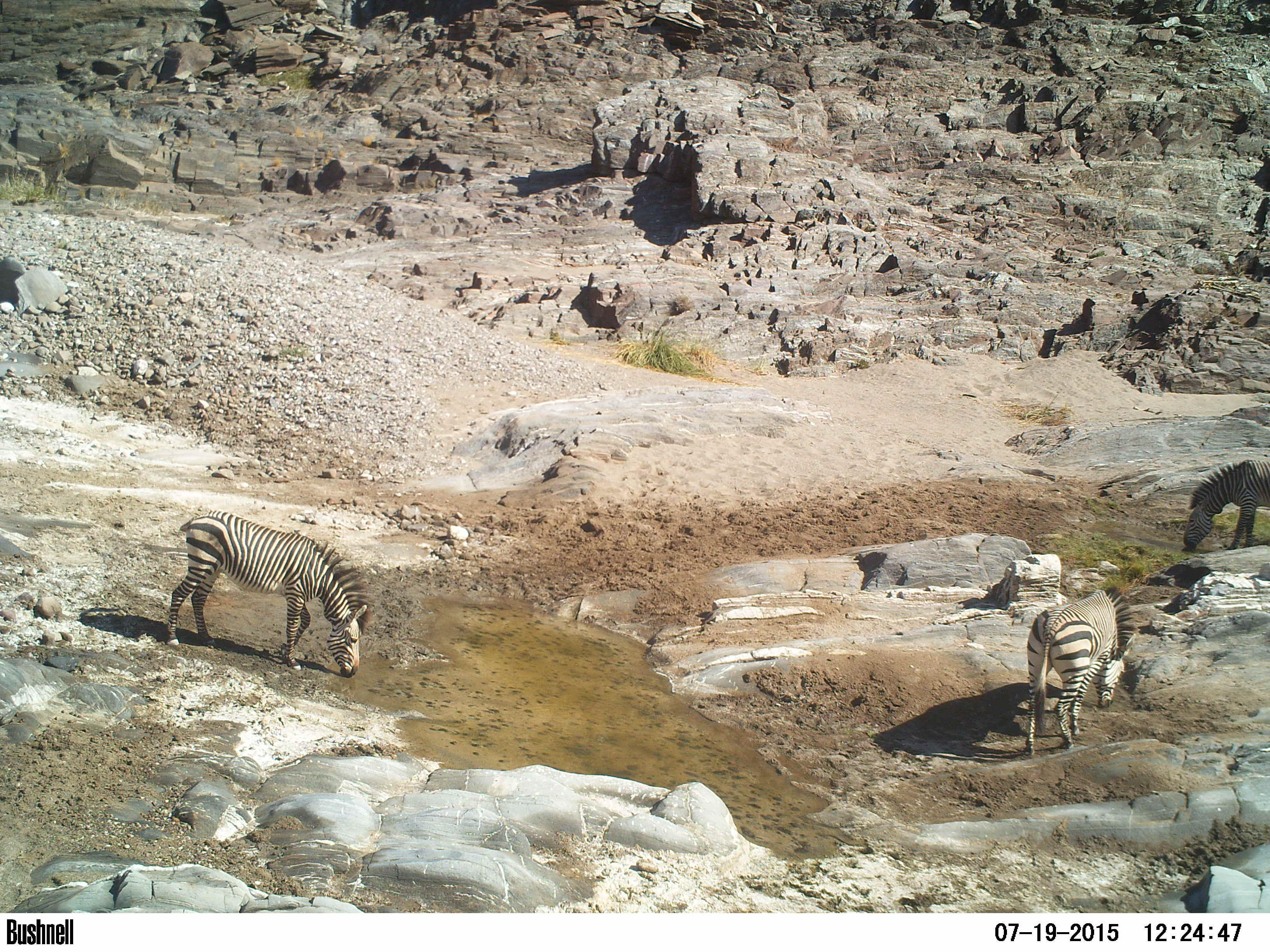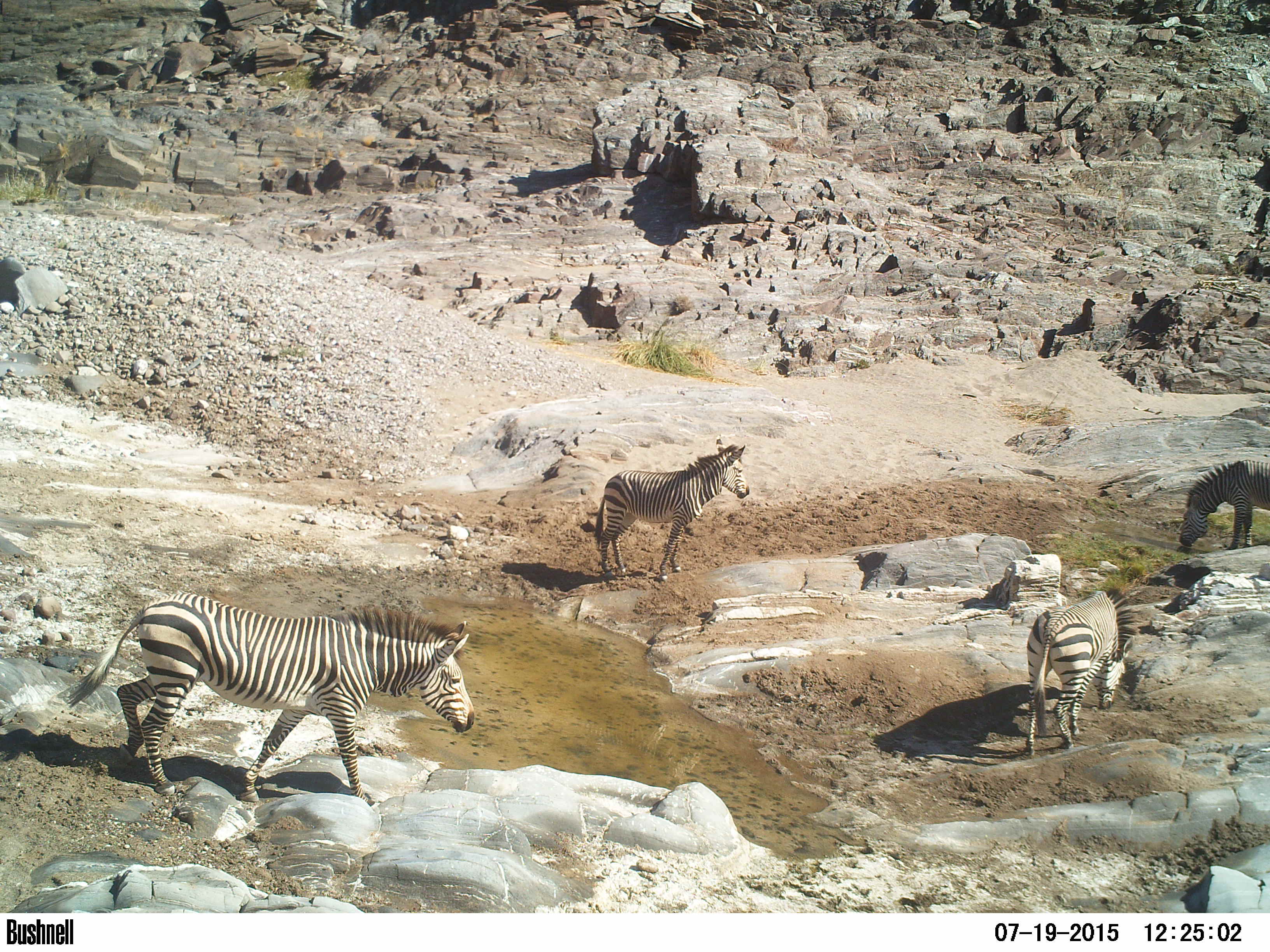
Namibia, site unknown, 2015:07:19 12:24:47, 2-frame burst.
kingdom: Animalia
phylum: Chordata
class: Mammalia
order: Perissodactyla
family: Equidae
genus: Equus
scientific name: Equus zebra hartmannae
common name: hartmann's mountain zebra